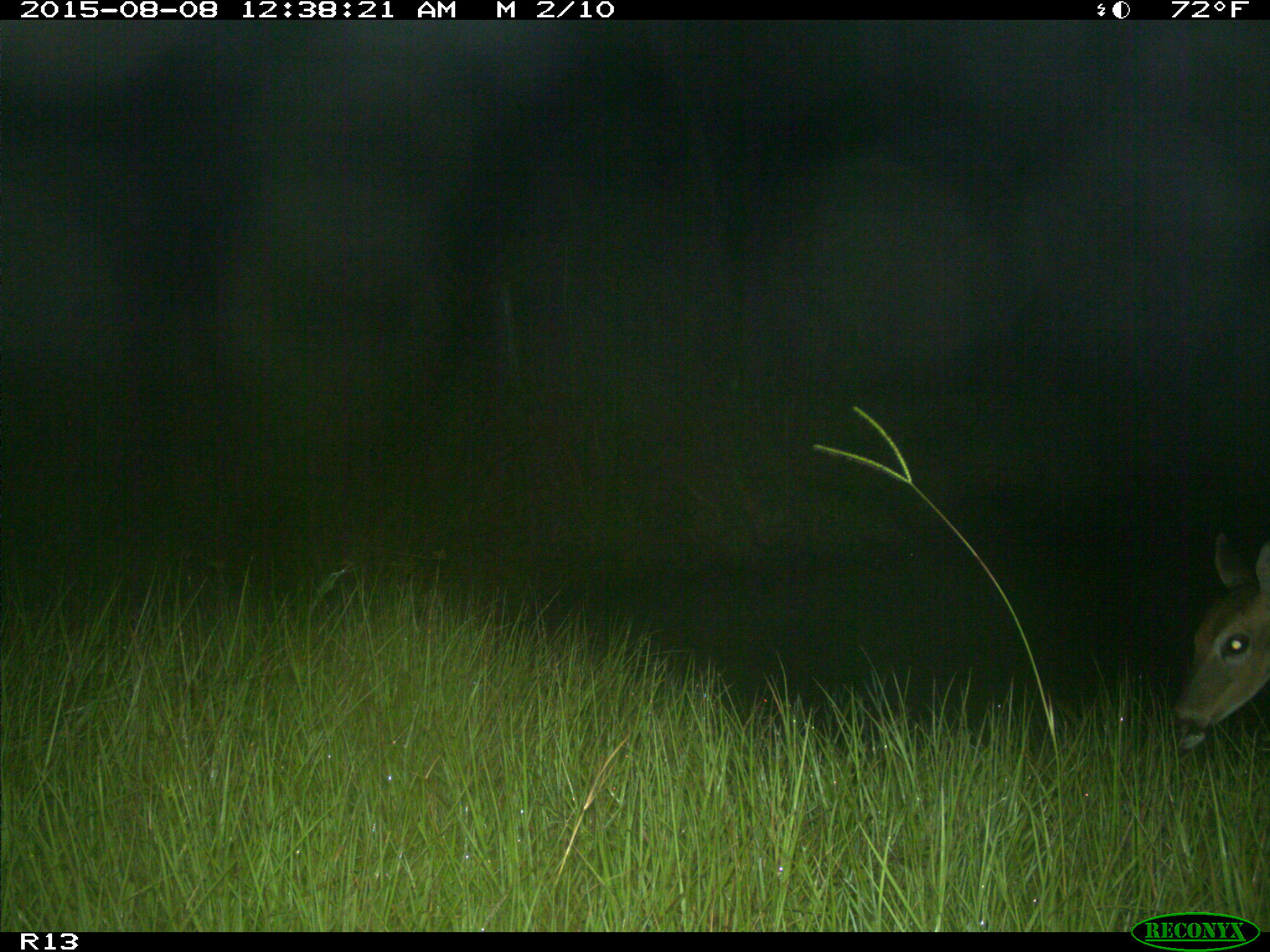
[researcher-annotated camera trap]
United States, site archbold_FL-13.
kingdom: Animalia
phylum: Chordata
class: Mammalia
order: Artiodactyla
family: Cervidae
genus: Odocoileus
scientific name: Odocoileus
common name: deer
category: unidentified deer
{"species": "unidentified deer (deer) (Odocoileus)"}